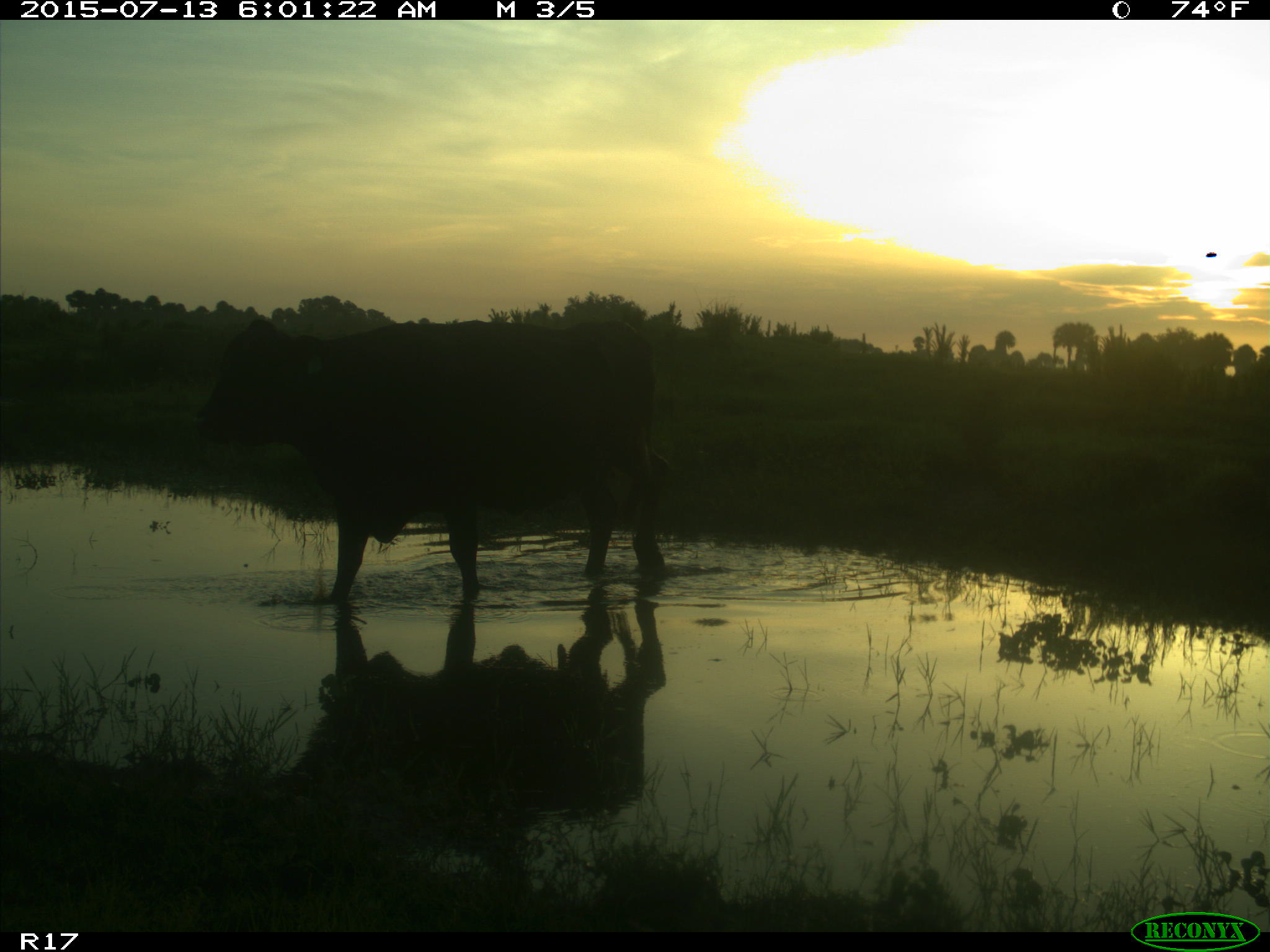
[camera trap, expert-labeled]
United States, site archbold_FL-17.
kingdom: Animalia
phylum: Chordata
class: Mammalia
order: Artiodactyla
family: Bovidae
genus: Bos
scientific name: Bos taurus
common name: domestic cow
Bos taurus (domestic cow).